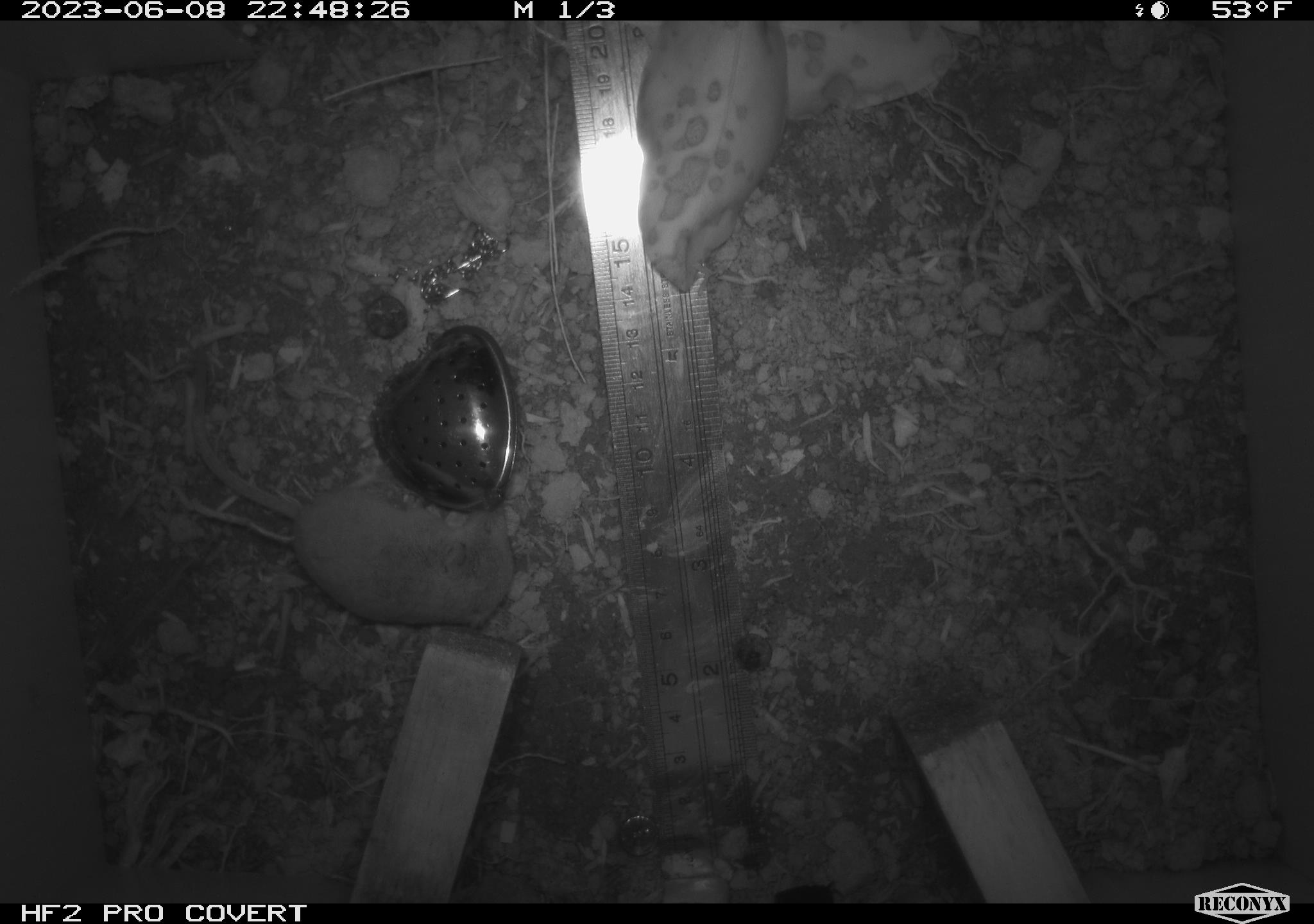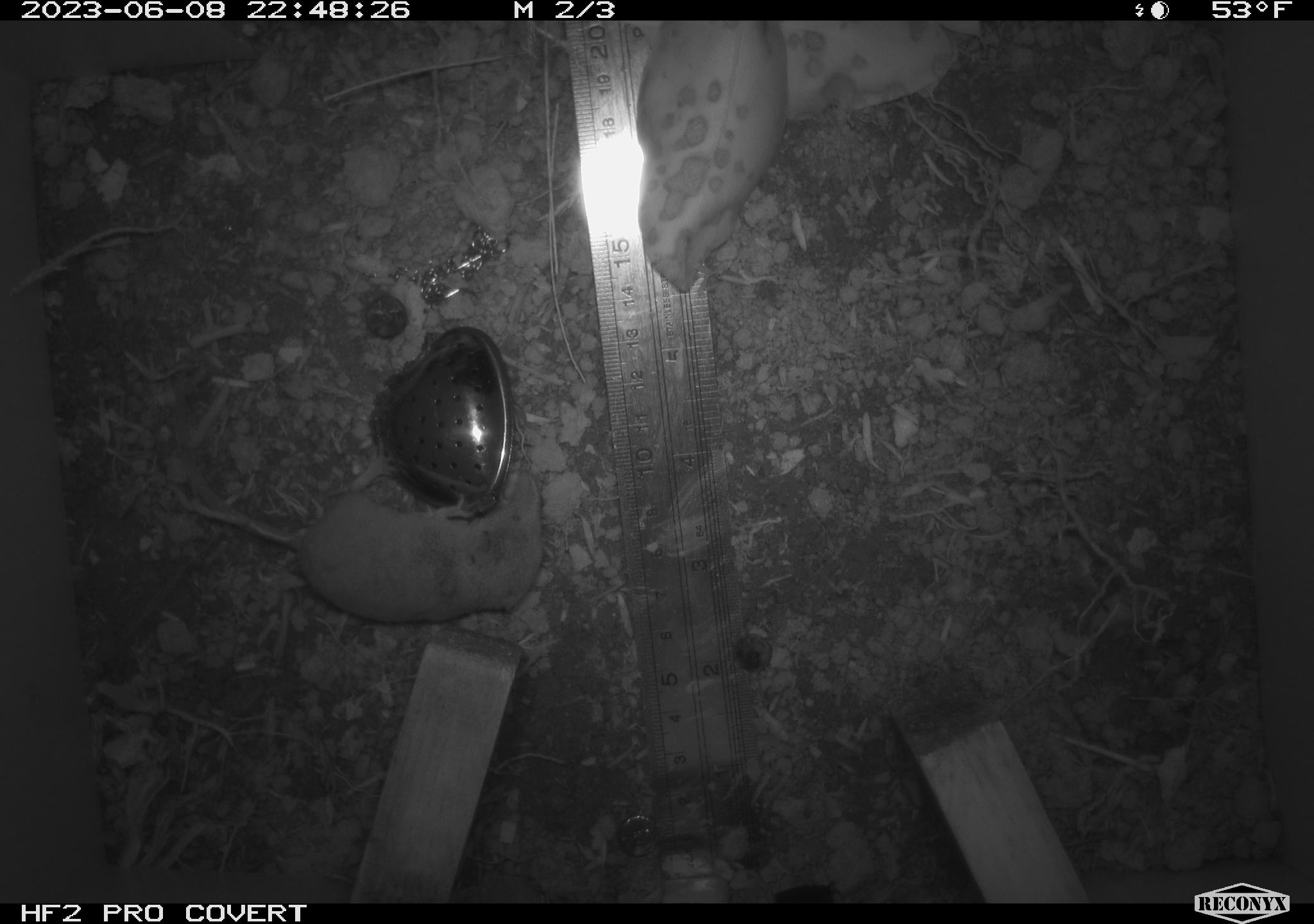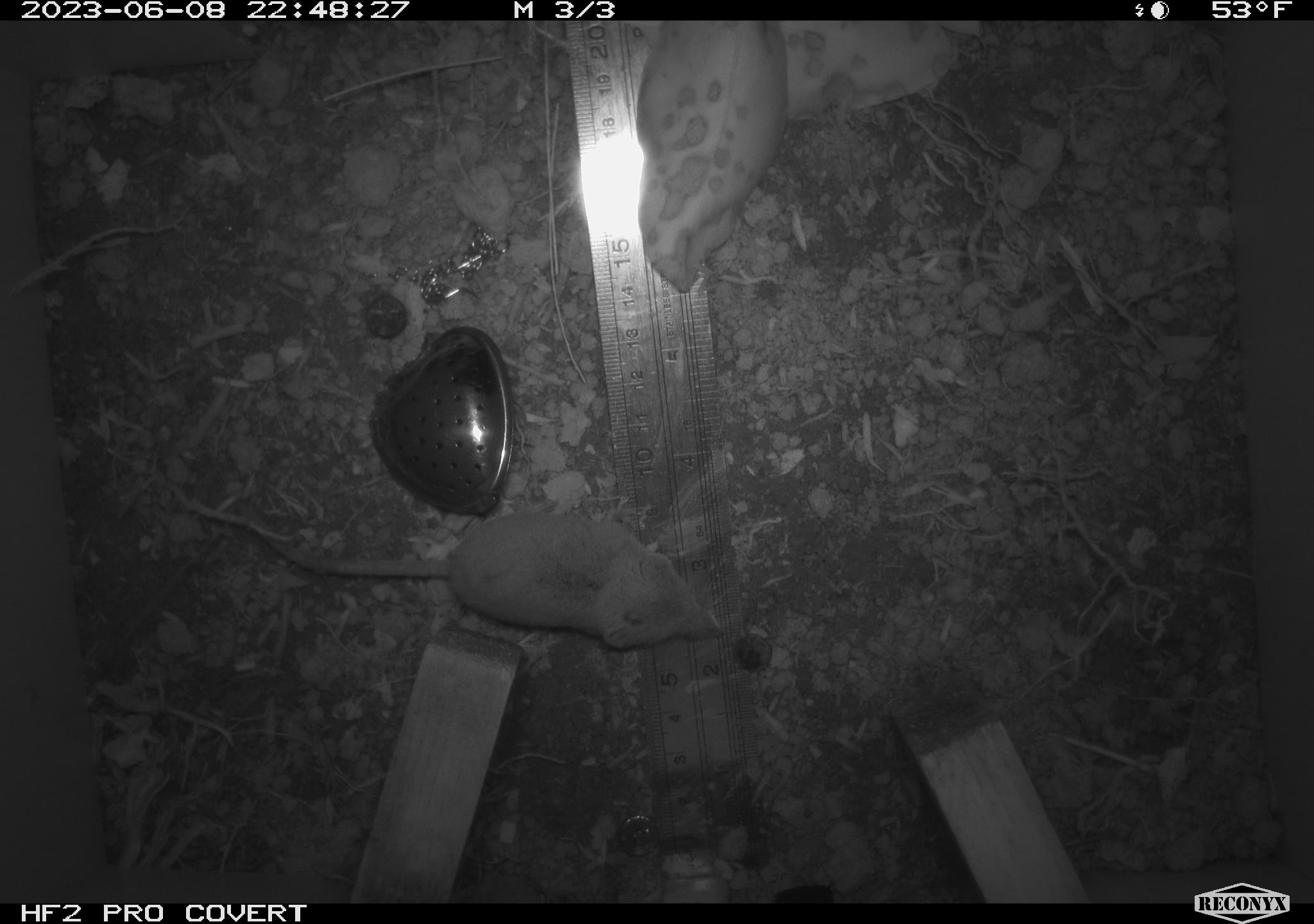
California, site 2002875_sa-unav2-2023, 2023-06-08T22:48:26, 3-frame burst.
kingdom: Animalia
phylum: Chordata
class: Mammalia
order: Eulipotyphla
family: Soricidae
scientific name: Soricidae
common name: shrews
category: soricidae family